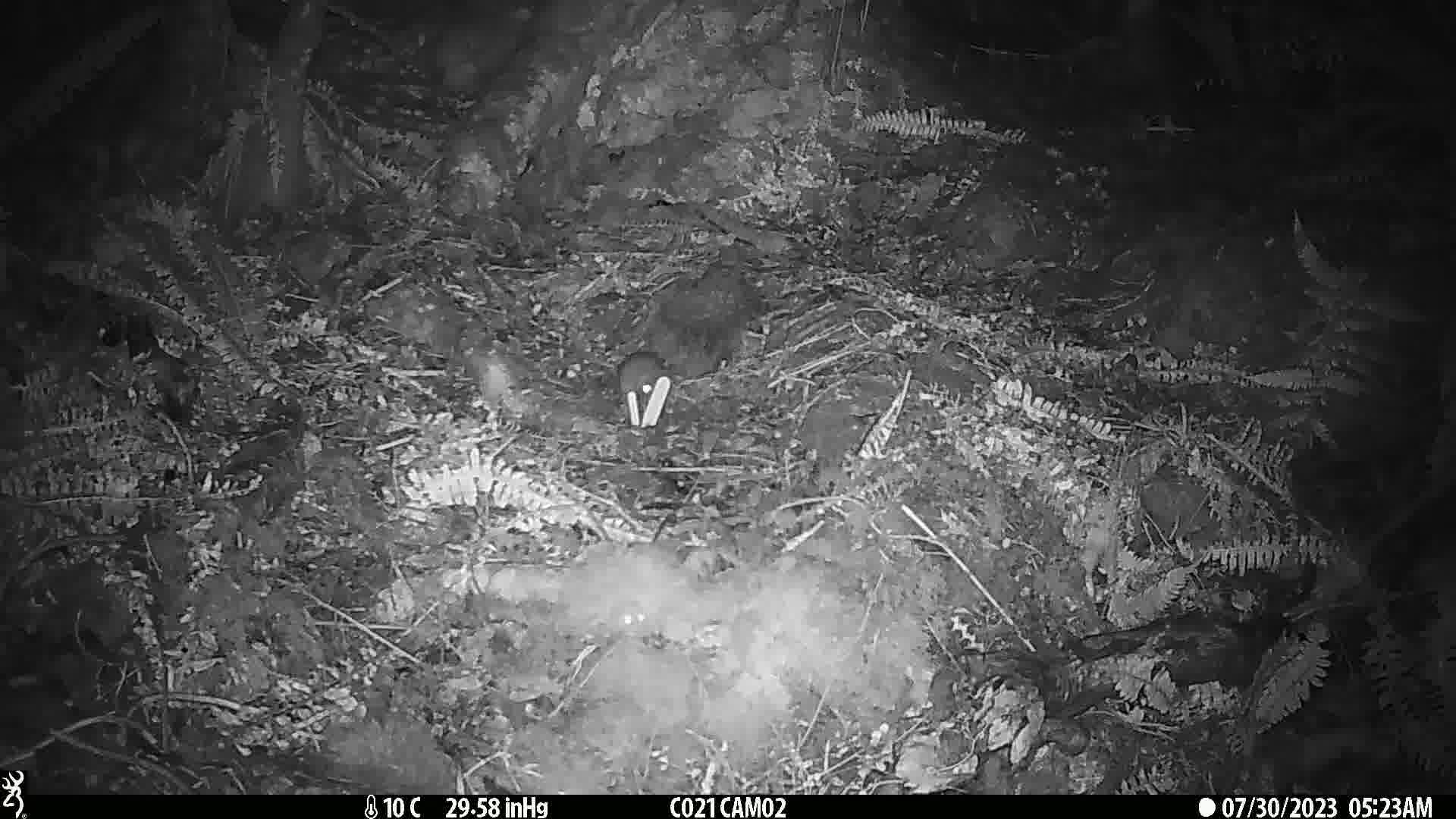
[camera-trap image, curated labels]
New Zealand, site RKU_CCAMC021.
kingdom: Animalia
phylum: Chordata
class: Mammalia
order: Rodentia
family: Muridae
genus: Rattus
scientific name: Rattus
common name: rat